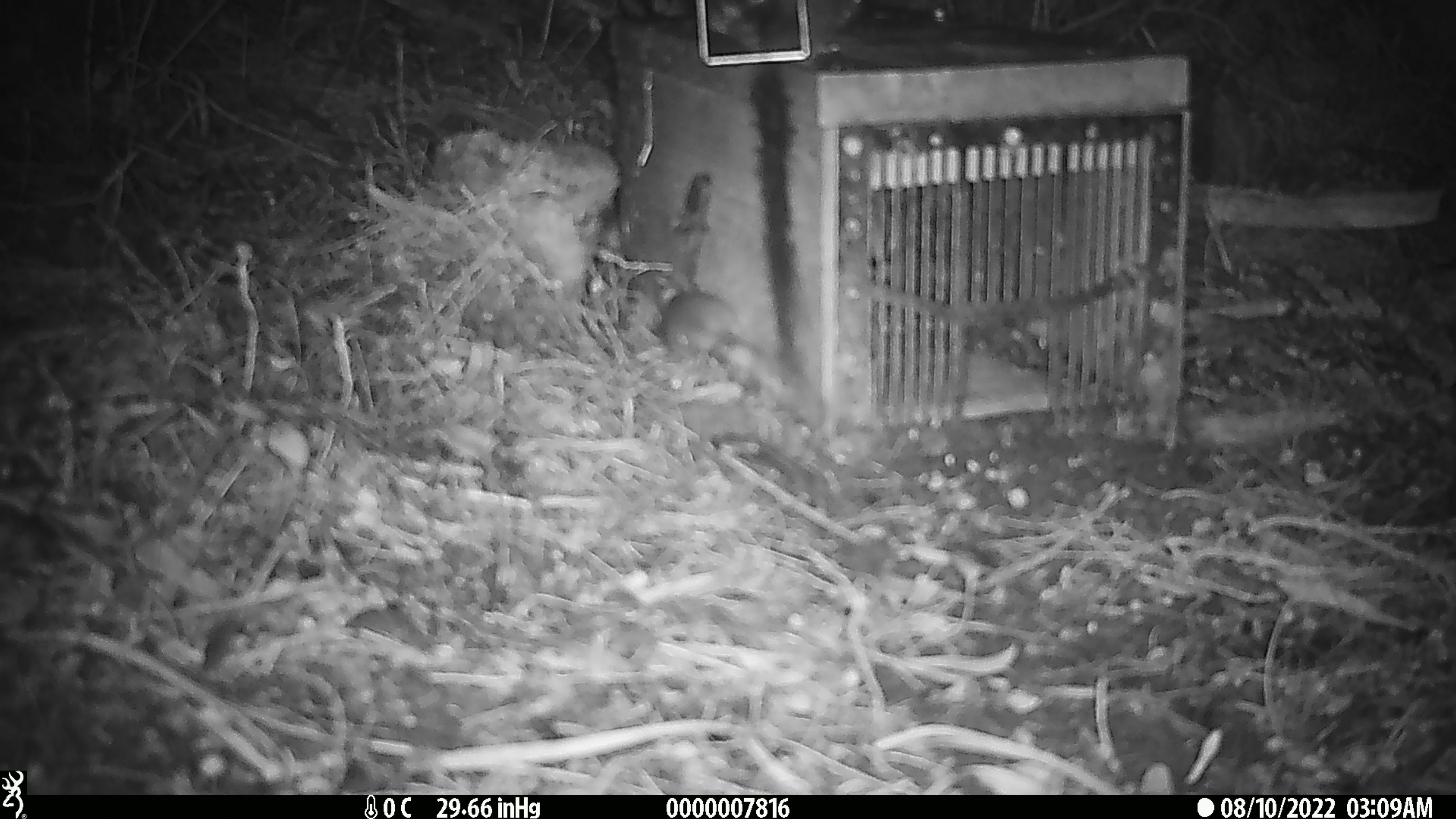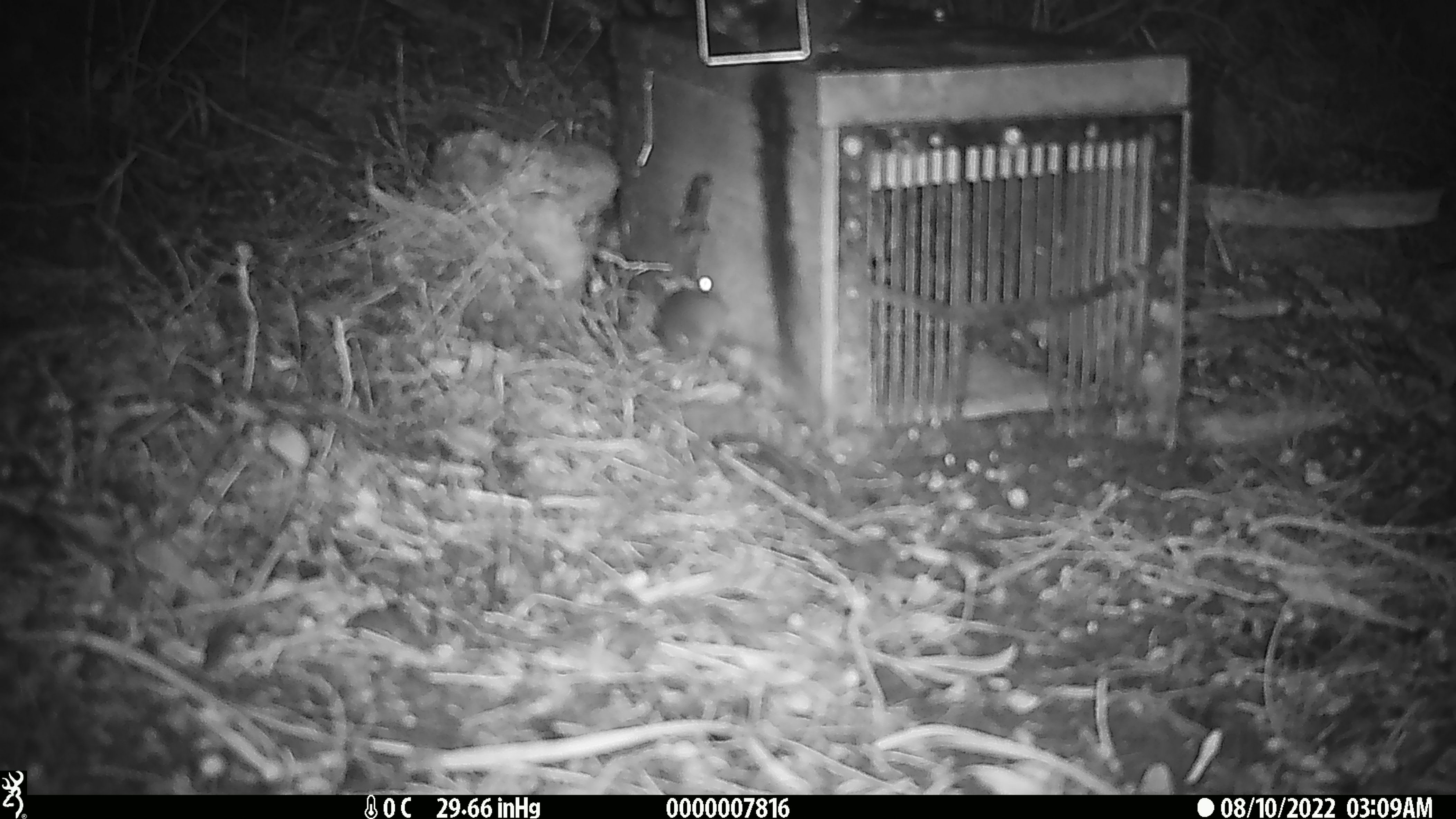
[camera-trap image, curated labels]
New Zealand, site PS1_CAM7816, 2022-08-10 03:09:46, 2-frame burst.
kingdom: Animalia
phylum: Chordata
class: Mammalia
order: Rodentia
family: Muridae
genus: Mus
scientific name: Mus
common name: mouse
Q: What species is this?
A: Mouse (Mus).